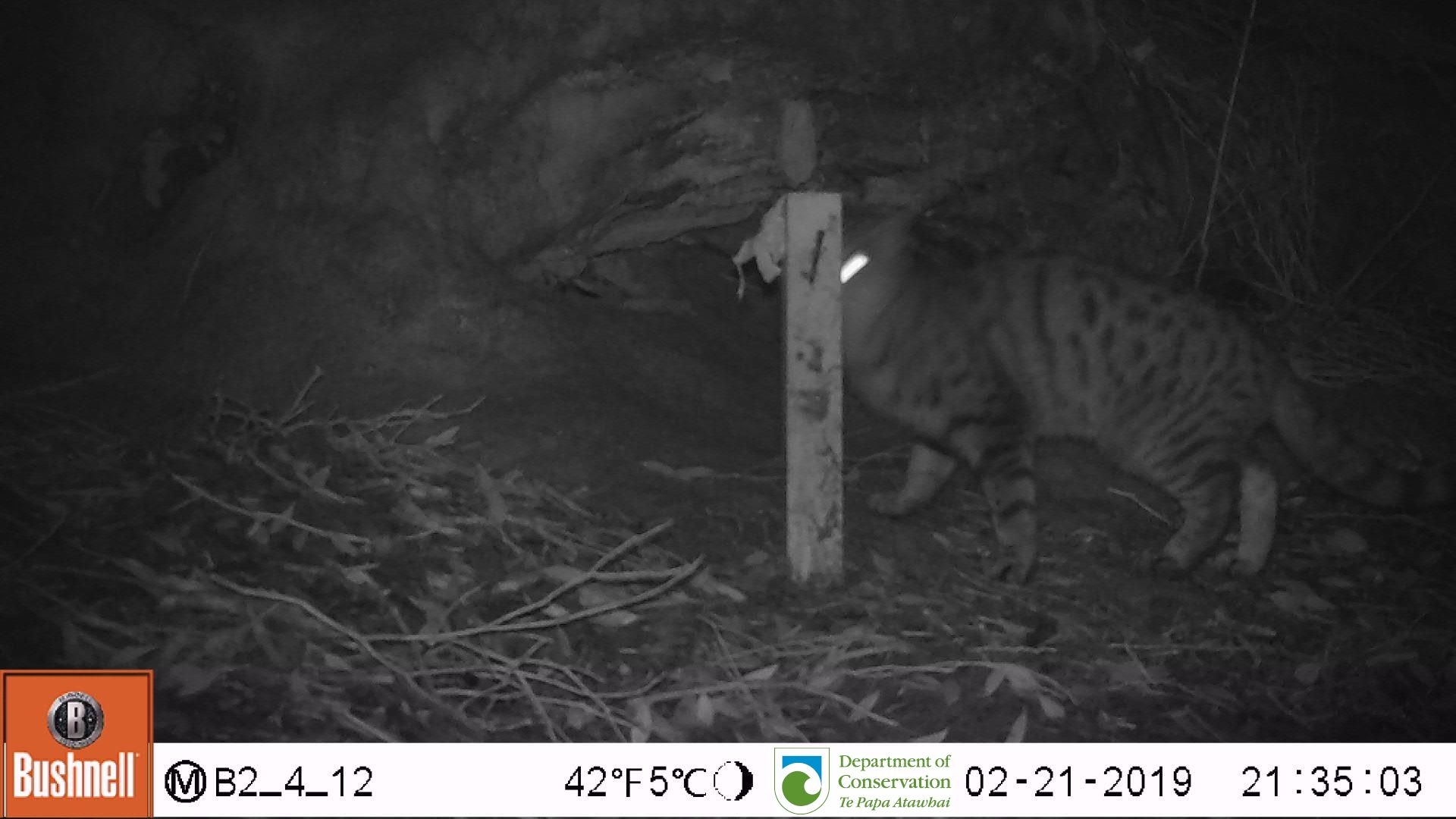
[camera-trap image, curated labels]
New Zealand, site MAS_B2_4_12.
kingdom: Animalia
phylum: Chordata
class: Mammalia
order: Carnivora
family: Felidae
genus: Felis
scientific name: Felis catus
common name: domestic cat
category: cat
Cat (domestic cat) (Felis catus).